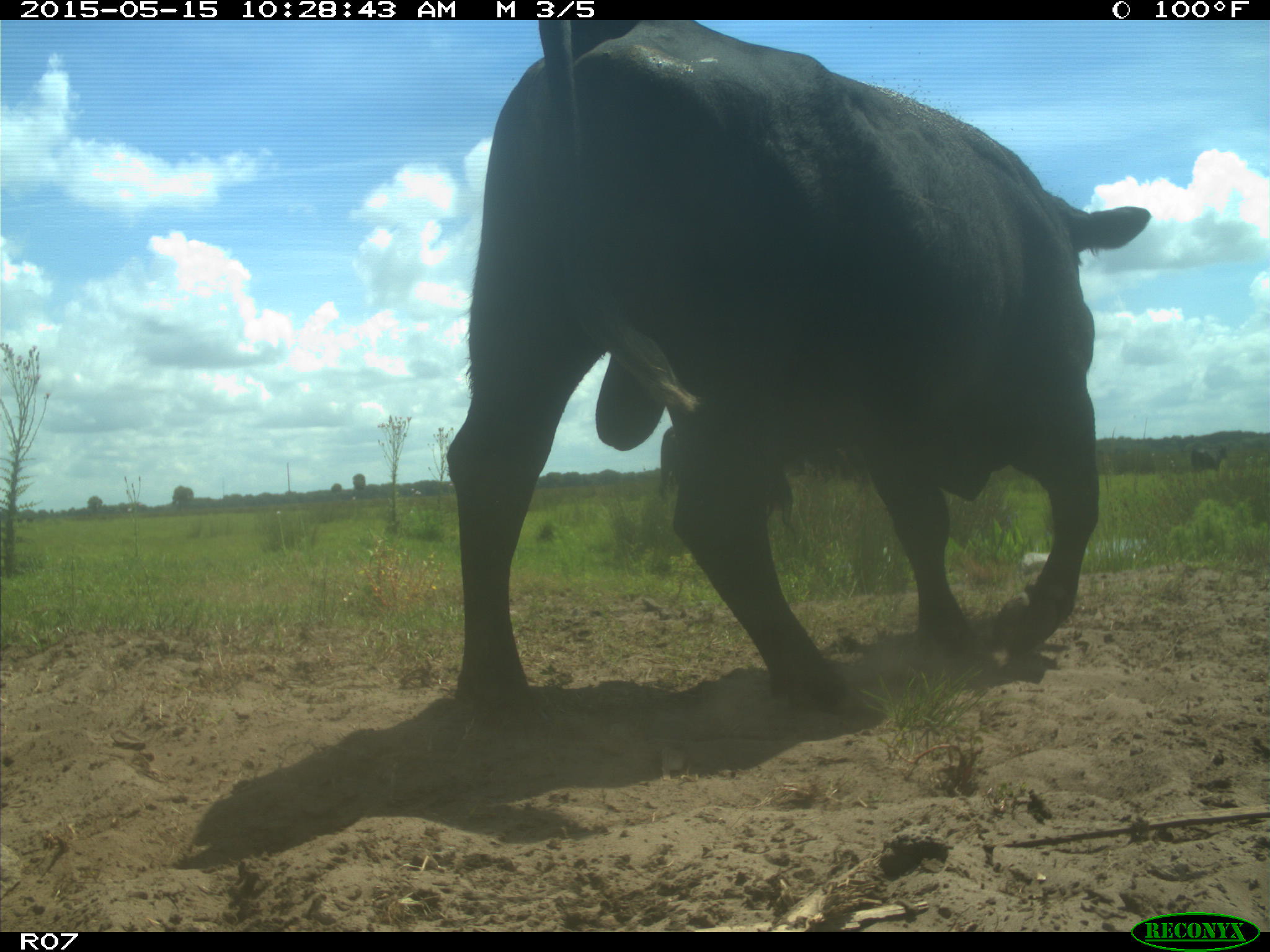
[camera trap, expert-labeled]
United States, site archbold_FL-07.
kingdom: Animalia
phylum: Chordata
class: Mammalia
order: Artiodactyla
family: Bovidae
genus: Bos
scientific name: Bos taurus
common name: domestic cow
Bos taurus (domestic cow).